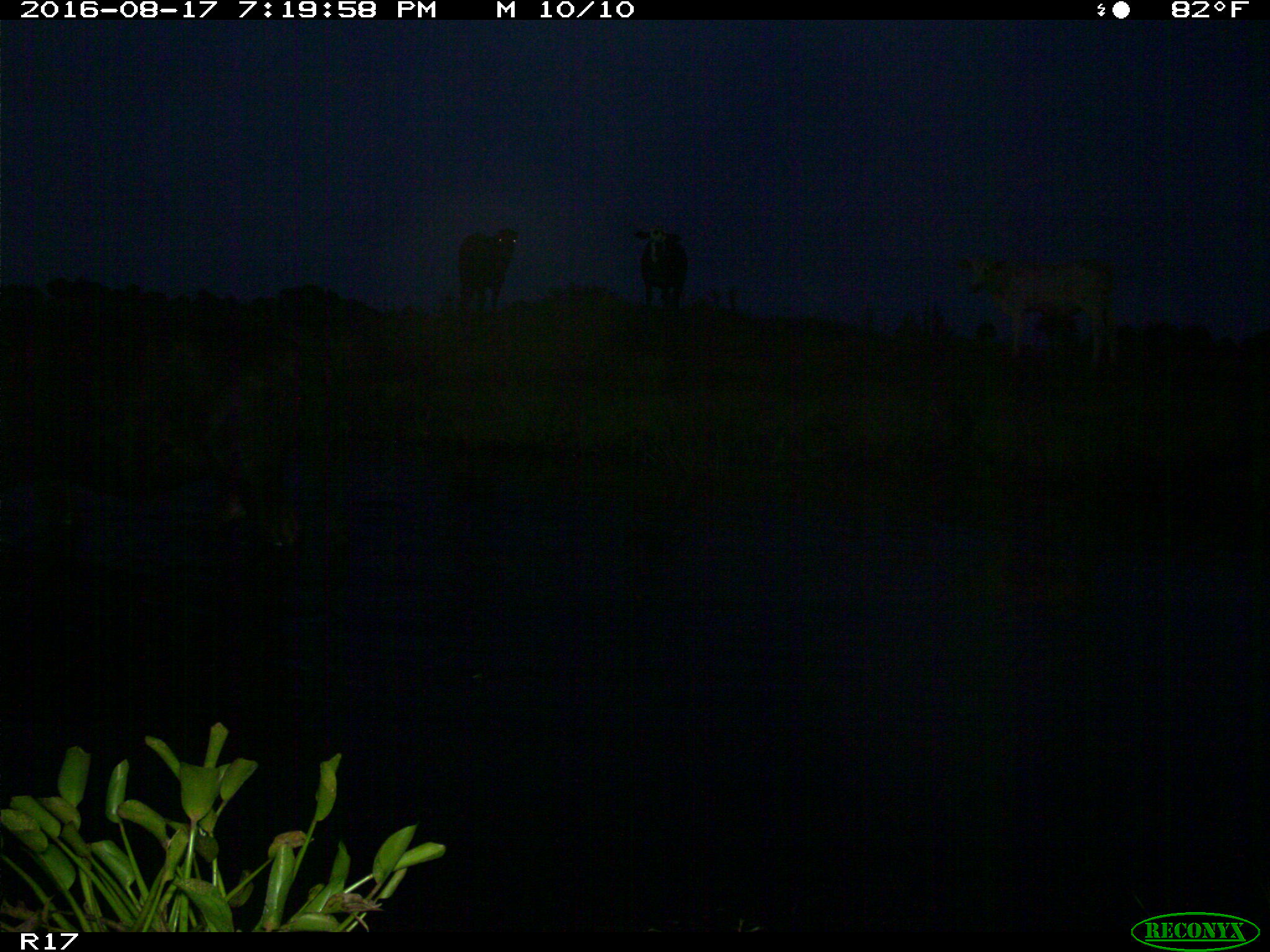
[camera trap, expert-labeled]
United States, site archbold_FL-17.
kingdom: Animalia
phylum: Chordata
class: Mammalia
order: Artiodactyla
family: Bovidae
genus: Bos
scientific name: Bos taurus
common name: domestic cow